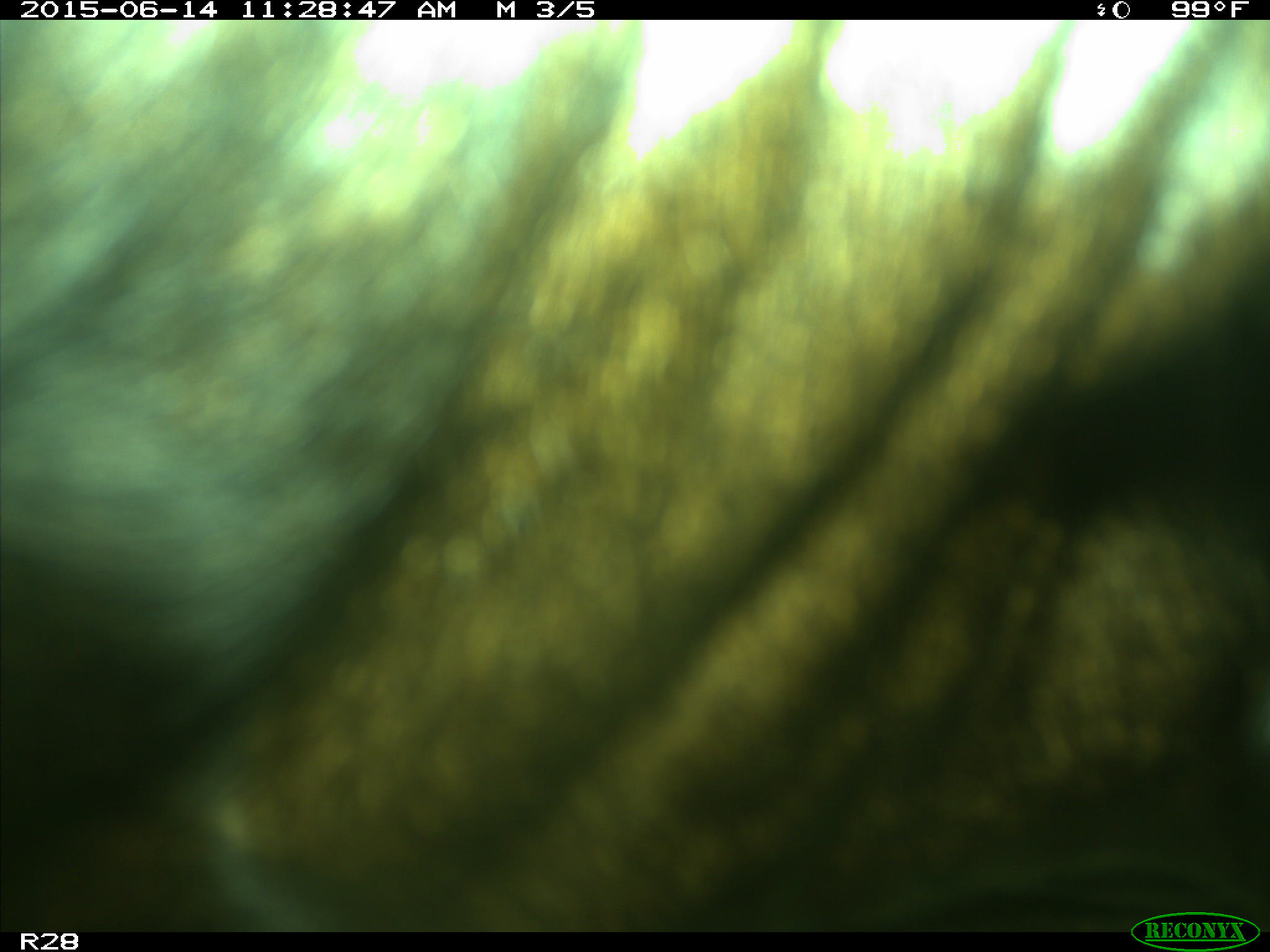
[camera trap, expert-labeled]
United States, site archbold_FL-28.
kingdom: Animalia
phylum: Chordata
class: Mammalia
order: Artiodactyla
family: Bovidae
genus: Bos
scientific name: Bos taurus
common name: domestic cow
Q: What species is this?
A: Bos taurus (domestic cow).